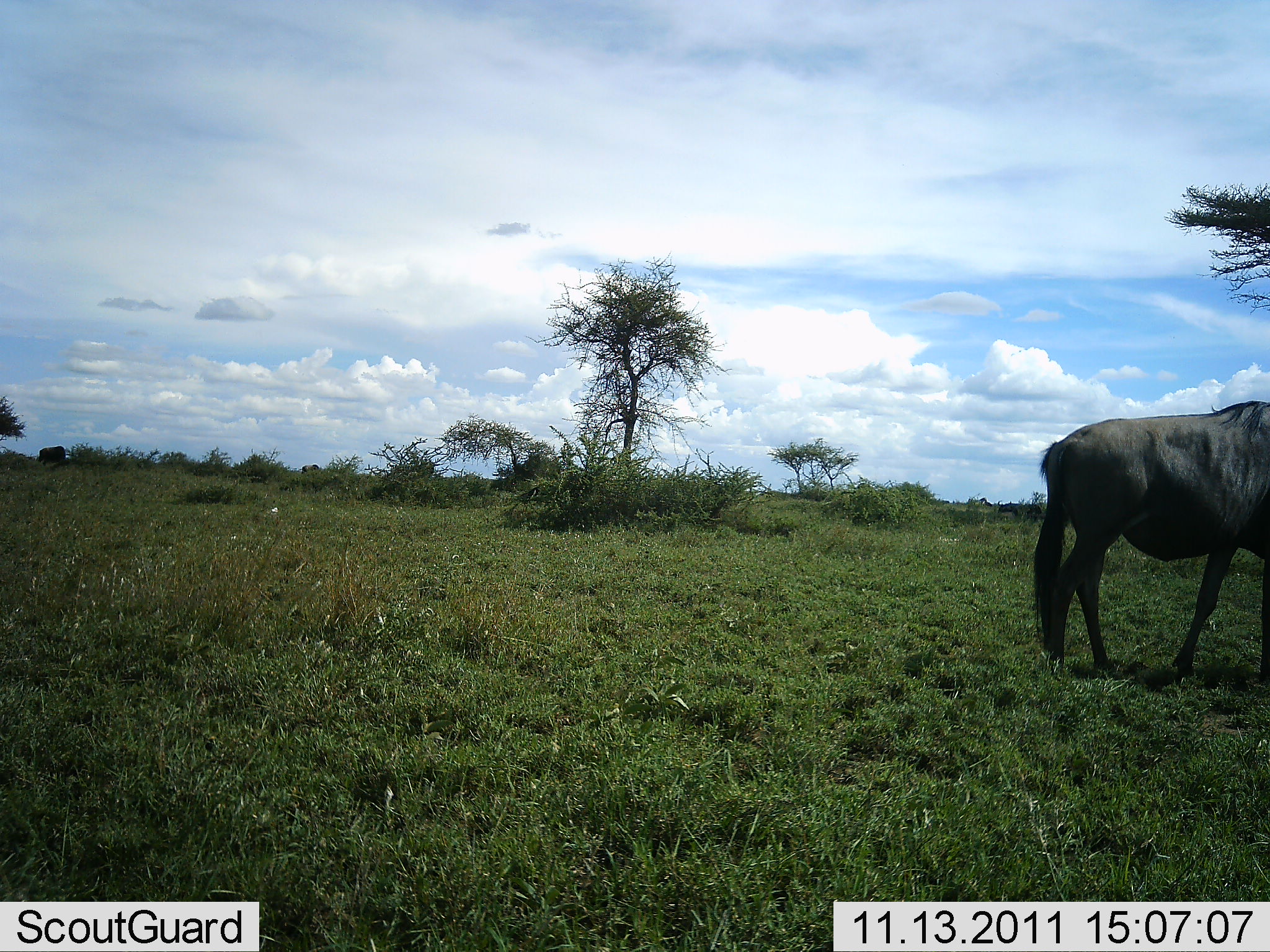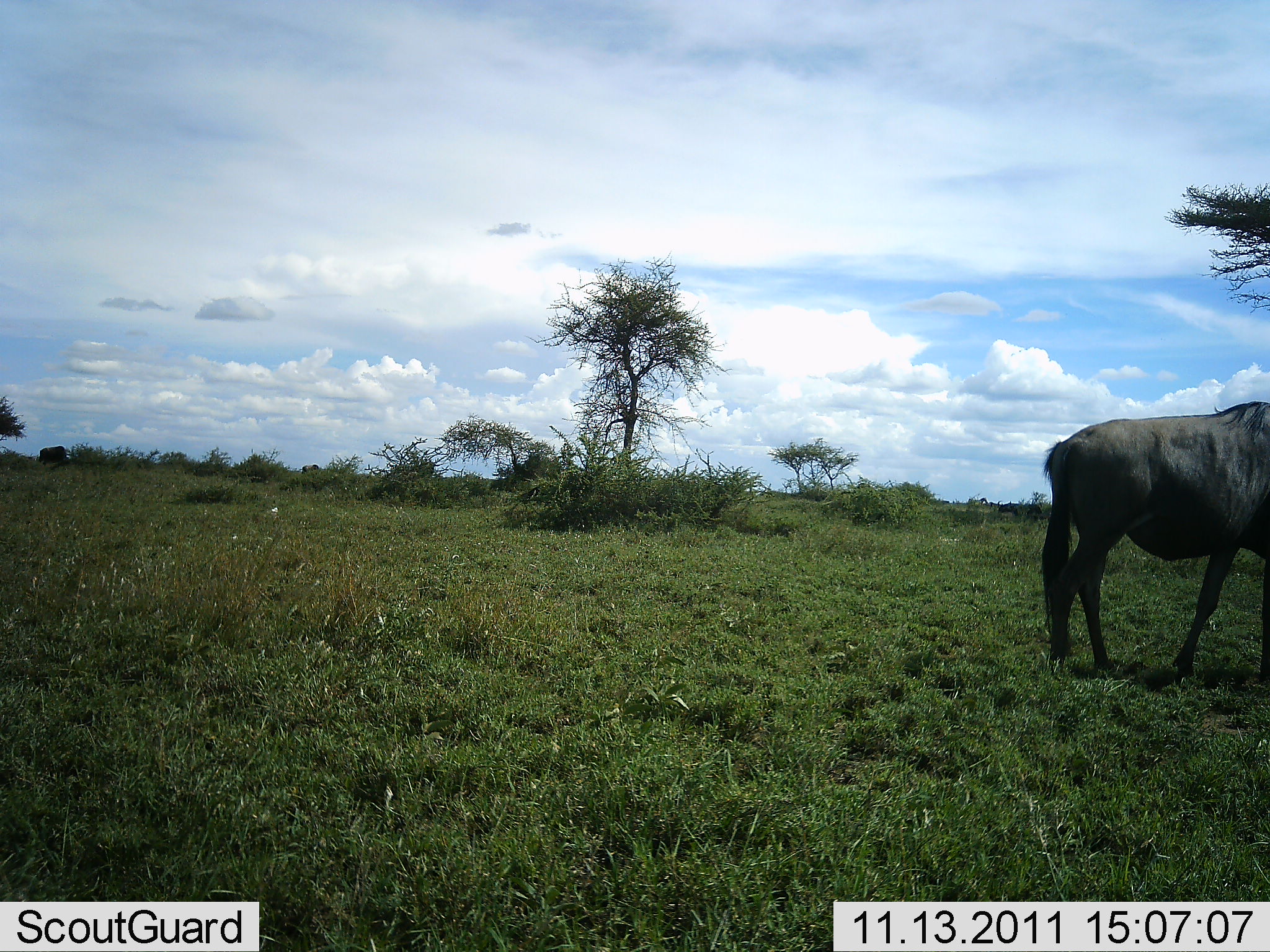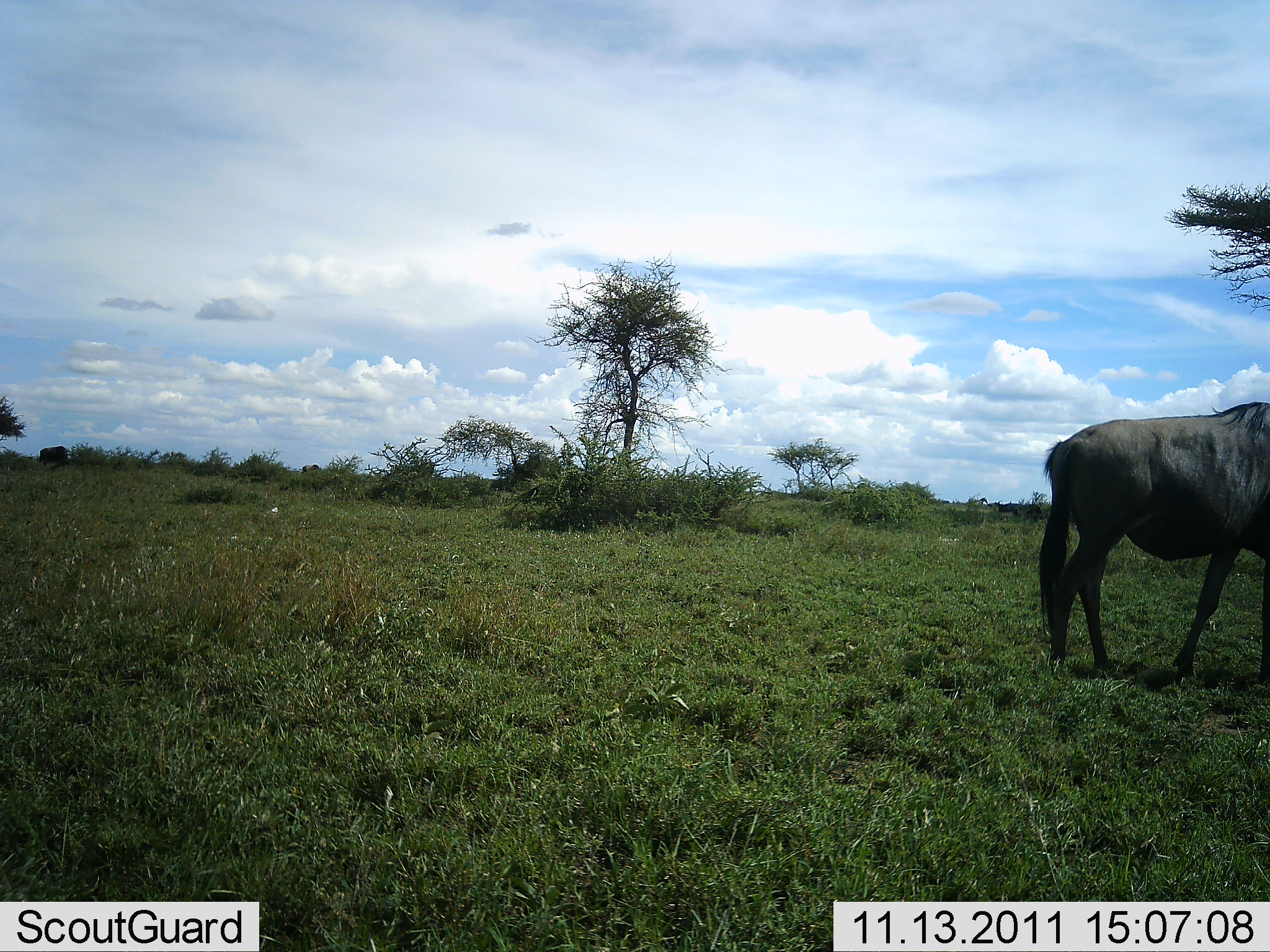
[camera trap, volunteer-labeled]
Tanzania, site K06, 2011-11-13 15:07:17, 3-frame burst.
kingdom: Animalia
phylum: Chordata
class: Mammalia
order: Artiodactyla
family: Bovidae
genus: Connochaetes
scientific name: Connochaetes taurinus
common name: blue wildebeest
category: wildebeest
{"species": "wildebeest (blue wildebeest) (Connochaetes taurinus)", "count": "1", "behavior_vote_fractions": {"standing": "73%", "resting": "0%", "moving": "18%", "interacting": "0%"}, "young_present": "0%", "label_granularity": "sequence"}